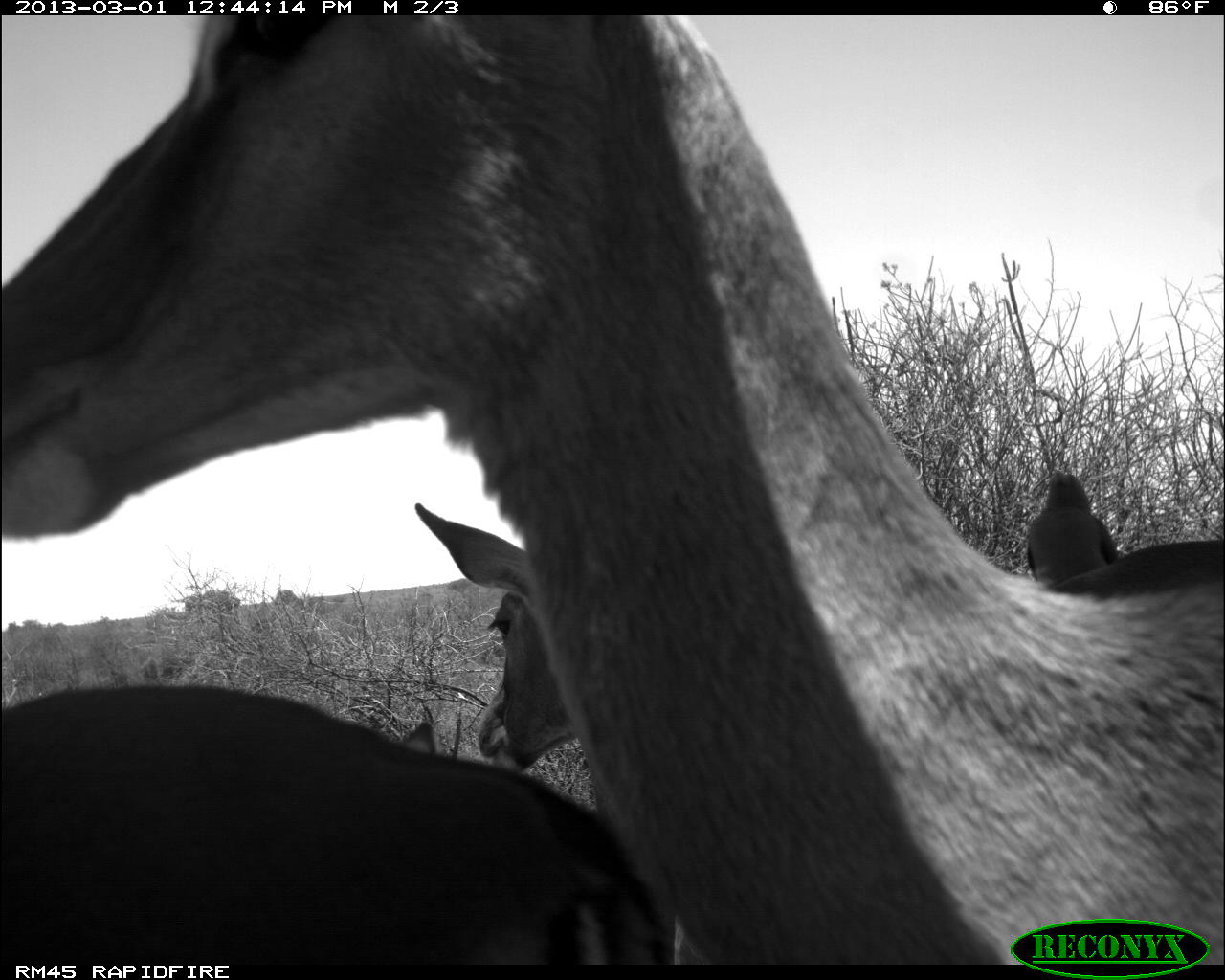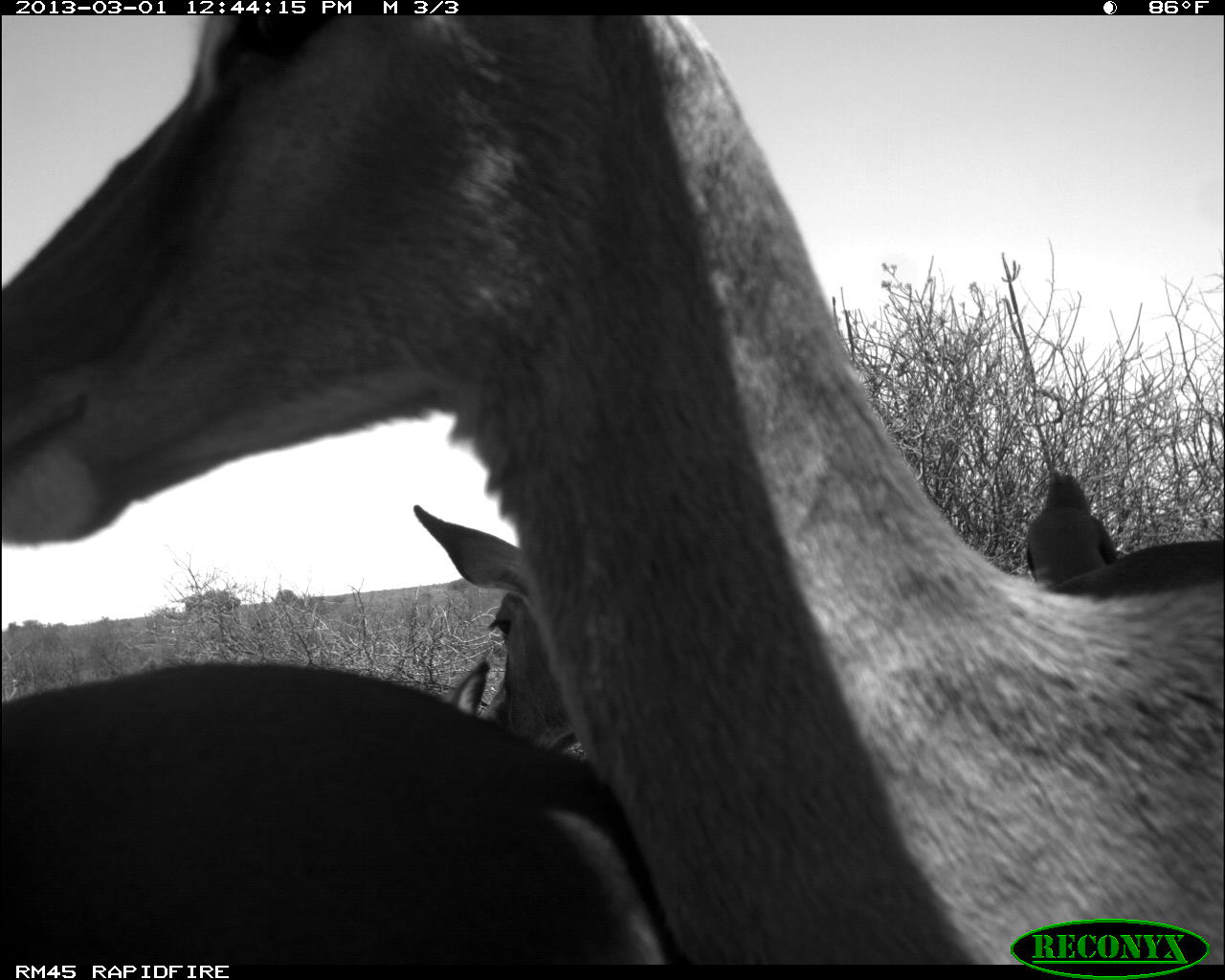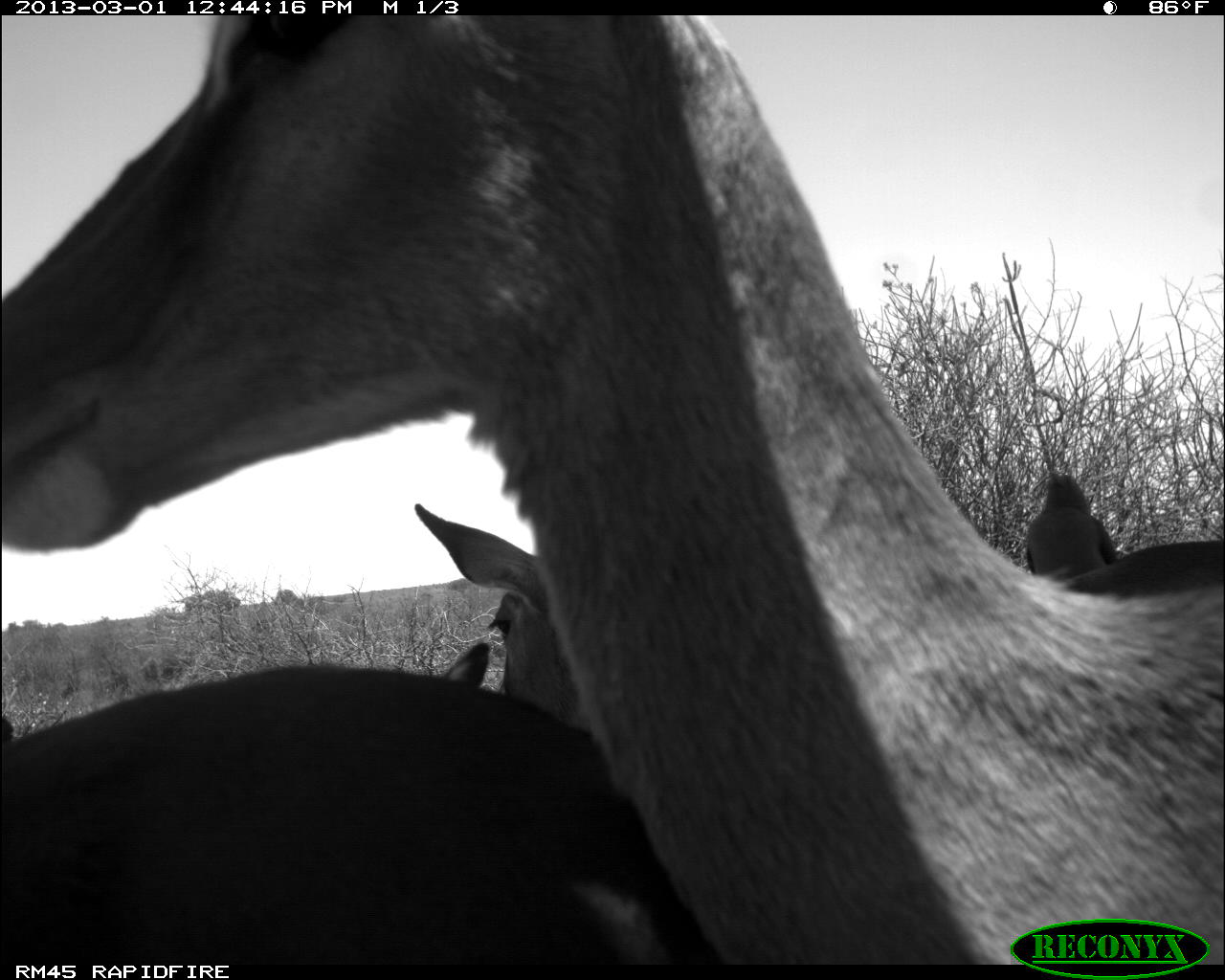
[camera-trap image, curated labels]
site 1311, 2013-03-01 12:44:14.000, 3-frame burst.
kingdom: Animalia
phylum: Chordata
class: Mammalia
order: Artiodactyla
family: Bovidae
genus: Aepyceros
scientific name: Aepyceros melampus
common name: impala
Aepyceros melampus (impala), count 4.